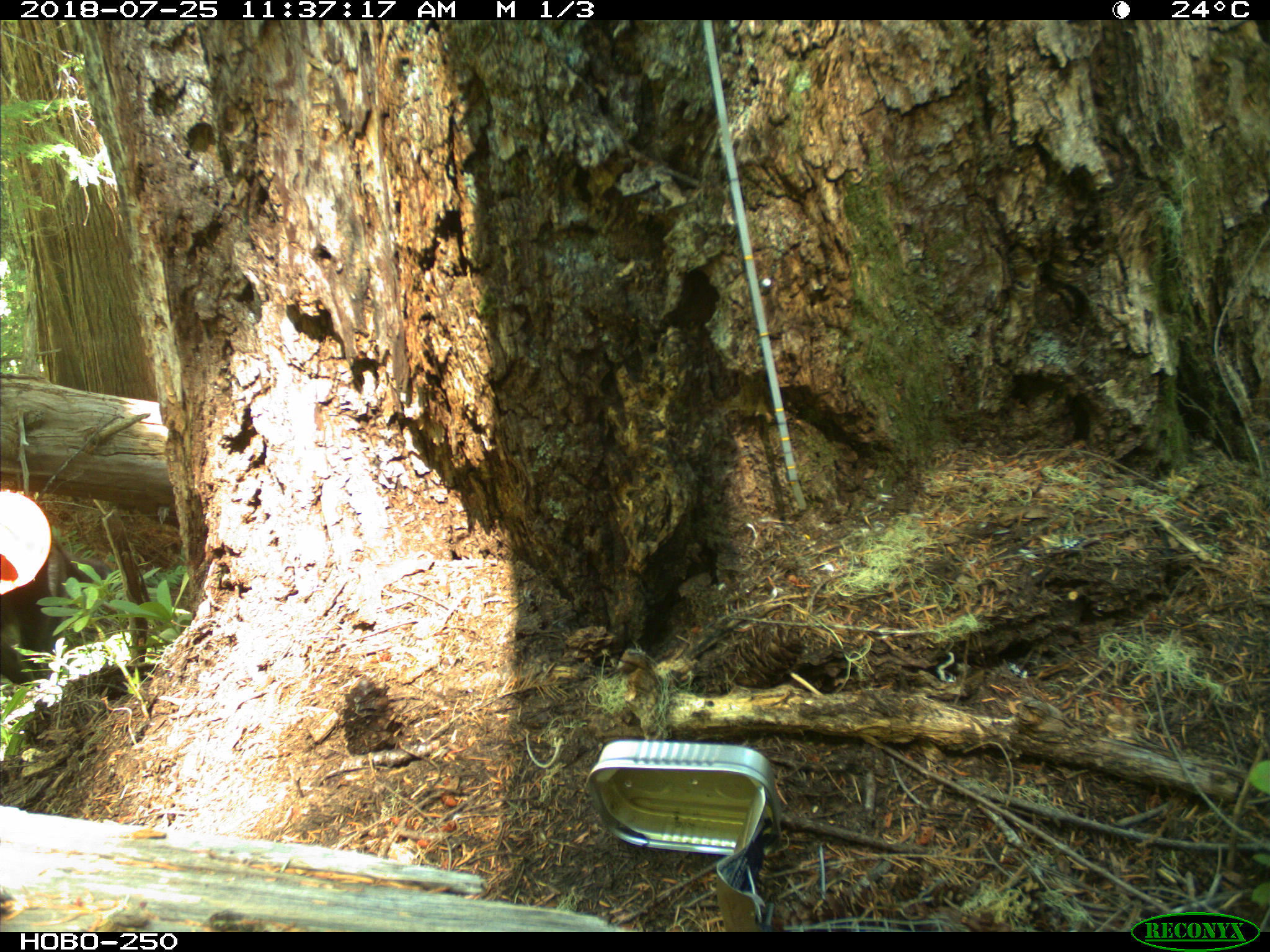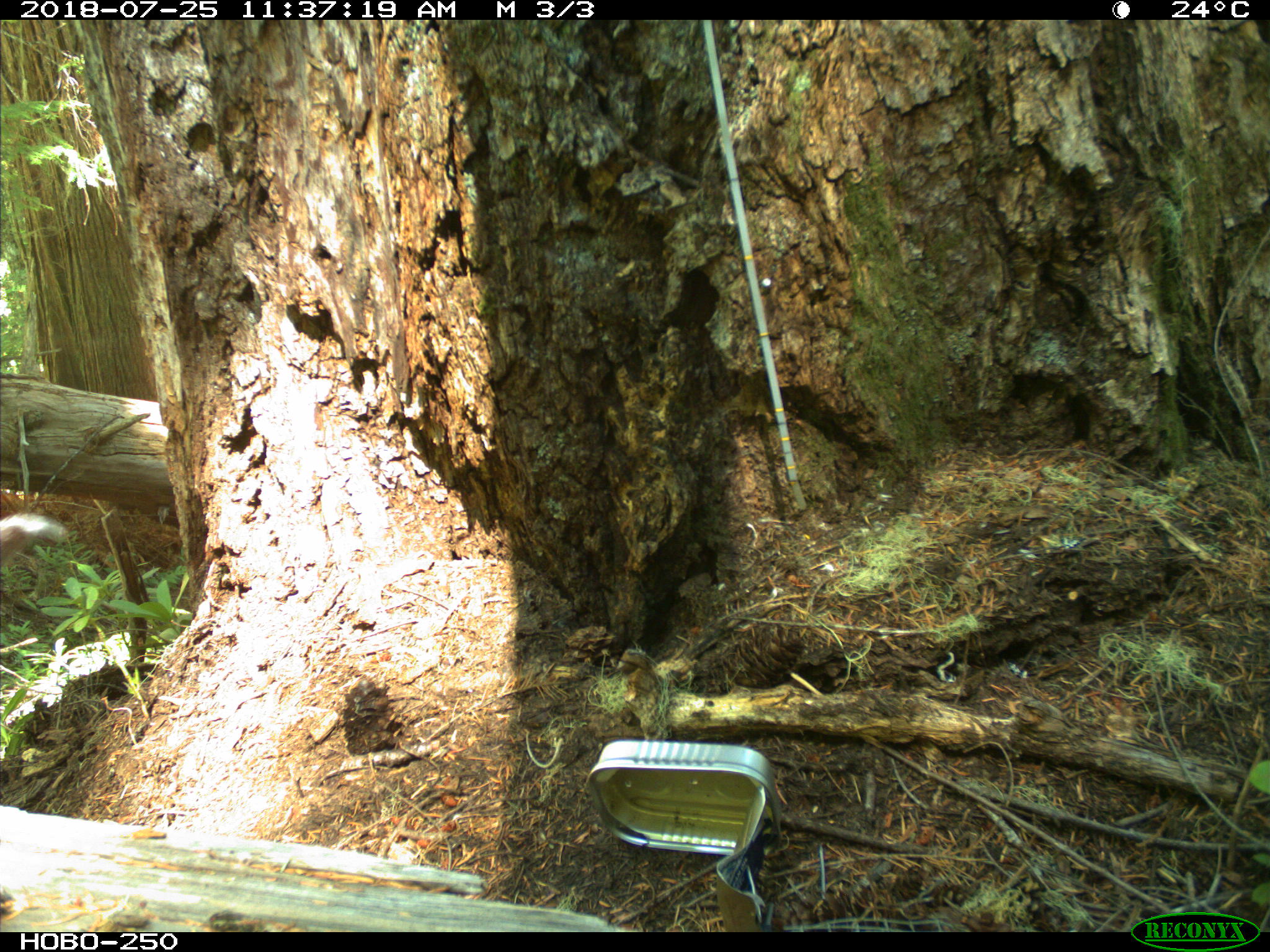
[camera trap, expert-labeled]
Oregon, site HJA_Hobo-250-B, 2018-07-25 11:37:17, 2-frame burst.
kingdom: Animalia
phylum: Chordata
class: Mammalia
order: Carnivora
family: Canidae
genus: Canis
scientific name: Canis familiaris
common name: domestic dog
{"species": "domestic dog (Canis familiaris)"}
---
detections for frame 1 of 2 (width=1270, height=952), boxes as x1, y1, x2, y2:
domestic dog: 0, 480, 111, 702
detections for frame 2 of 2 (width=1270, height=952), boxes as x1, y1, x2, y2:
domestic dog: 0, 500, 103, 605